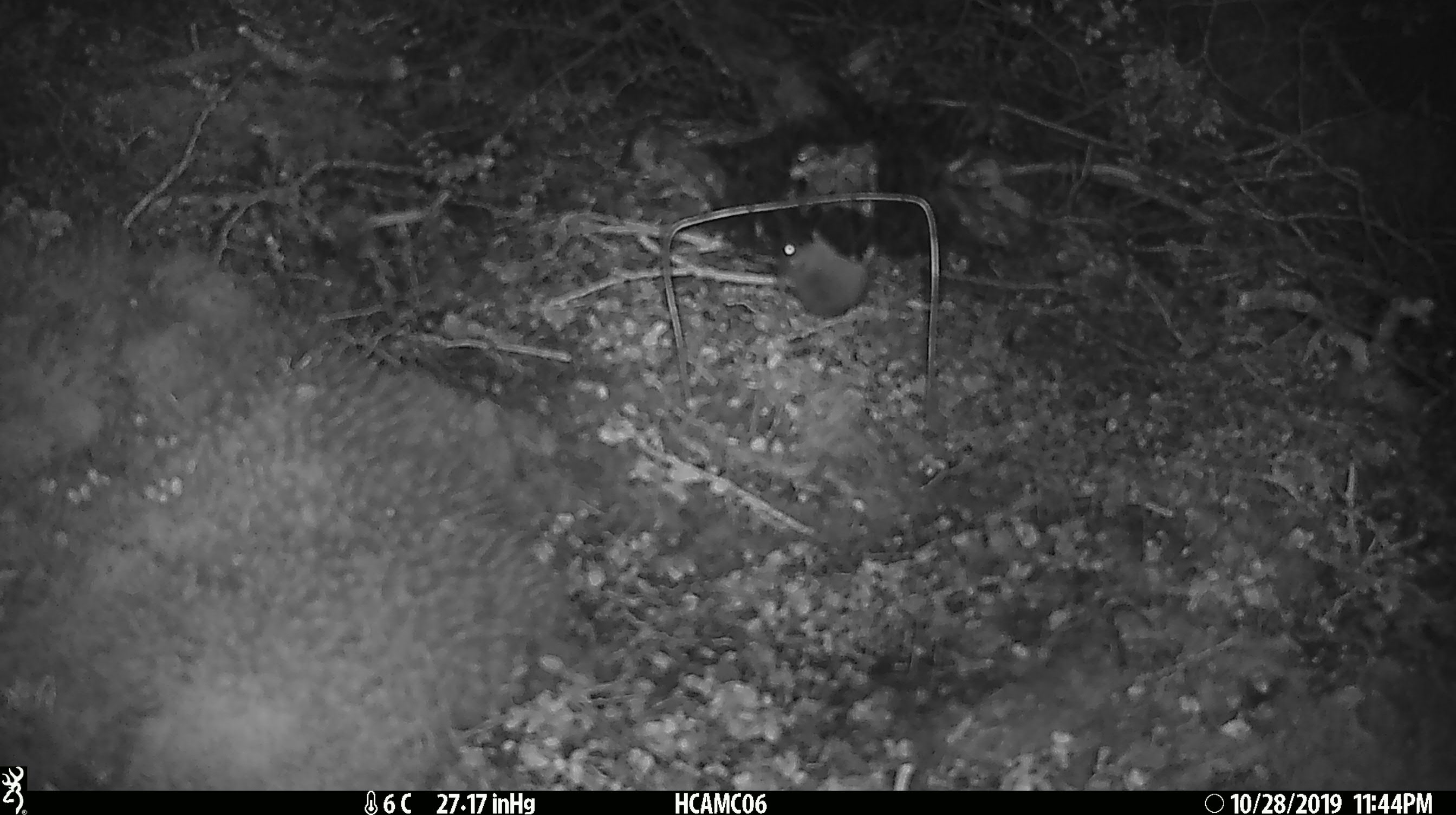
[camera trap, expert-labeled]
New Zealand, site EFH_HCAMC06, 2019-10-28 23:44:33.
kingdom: Animalia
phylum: Chordata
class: Mammalia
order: Rodentia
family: Muridae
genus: Mus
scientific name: Mus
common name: mouse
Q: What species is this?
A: Mouse (Mus).